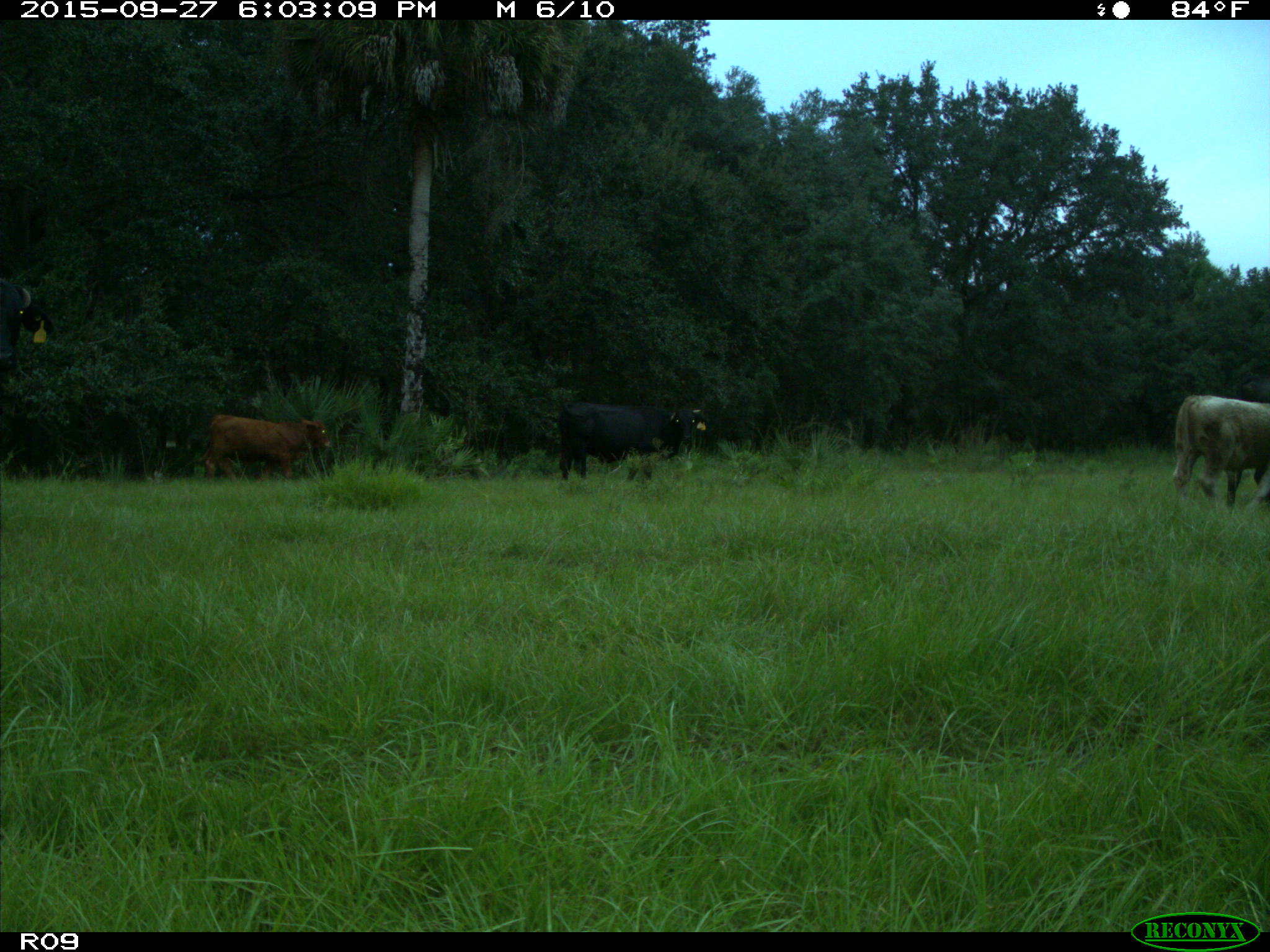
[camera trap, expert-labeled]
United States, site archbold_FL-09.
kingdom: Animalia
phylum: Chordata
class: Mammalia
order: Artiodactyla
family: Bovidae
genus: Bos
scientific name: Bos taurus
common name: domestic cow